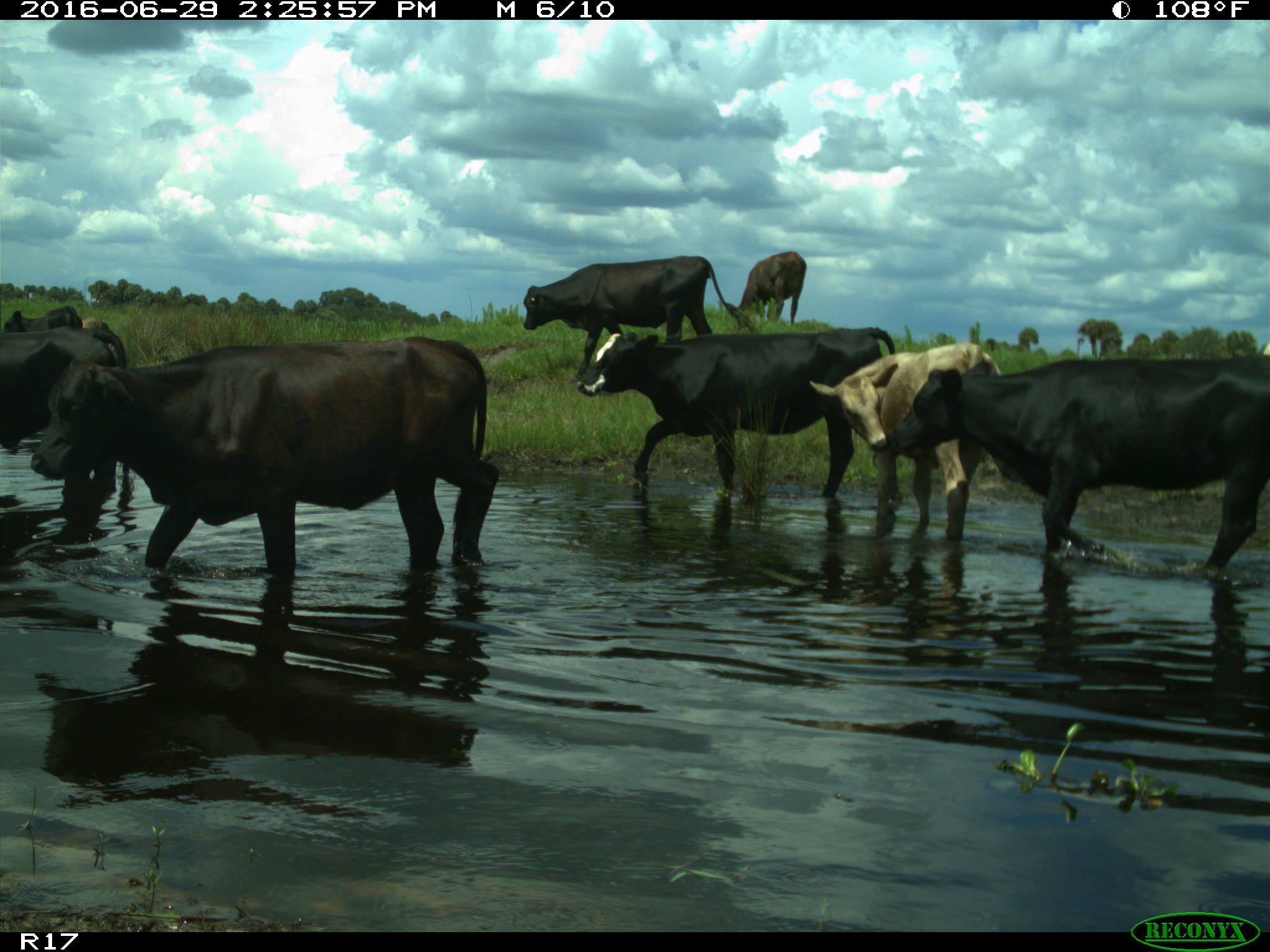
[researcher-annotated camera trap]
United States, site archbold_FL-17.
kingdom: Animalia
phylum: Chordata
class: Mammalia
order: Artiodactyla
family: Bovidae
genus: Bos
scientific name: Bos taurus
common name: domestic cow